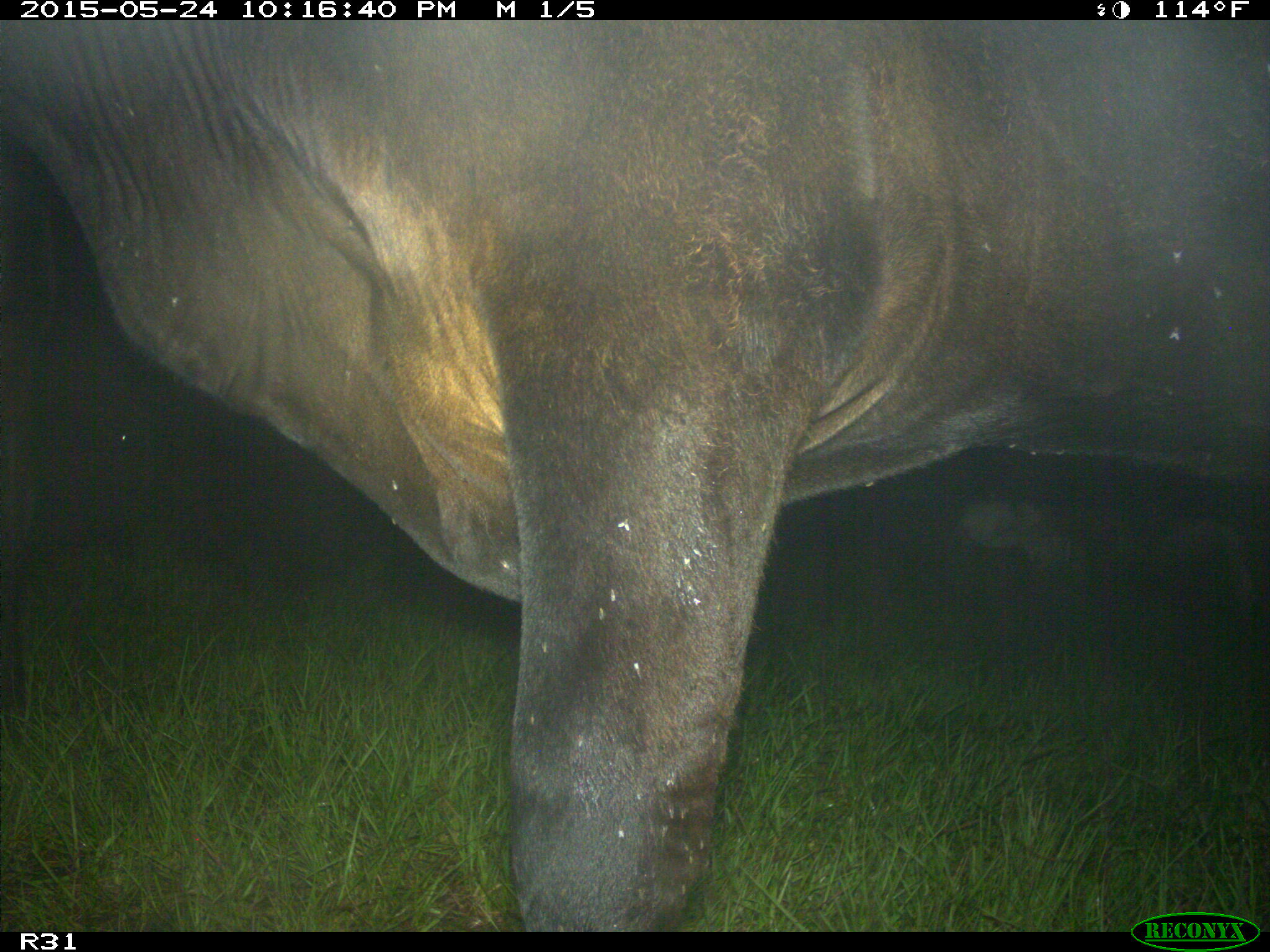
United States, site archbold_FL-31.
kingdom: Animalia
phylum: Chordata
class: Mammalia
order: Artiodactyla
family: Bovidae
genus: Bos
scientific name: Bos taurus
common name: domestic cow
Bos taurus (domestic cow).